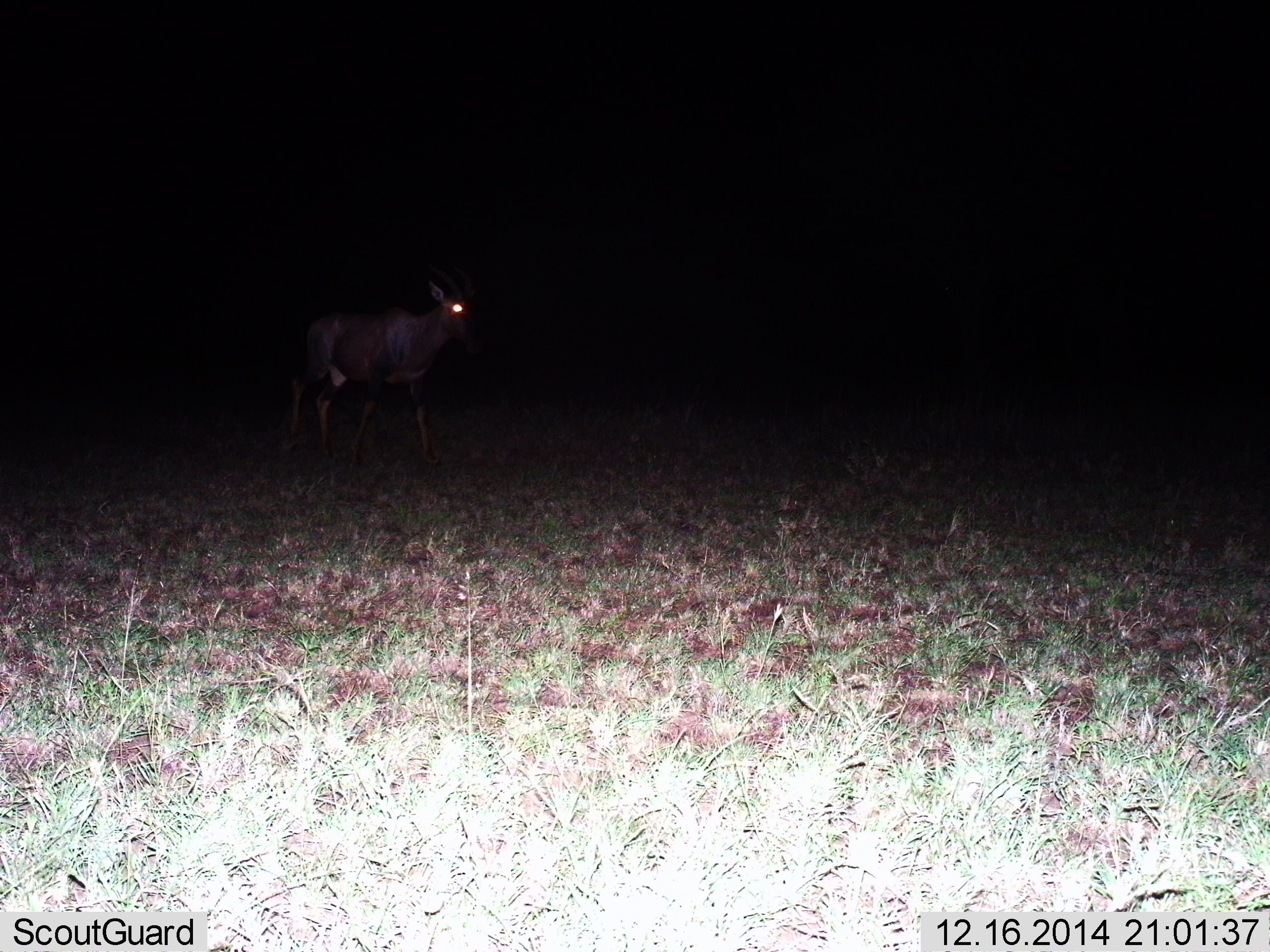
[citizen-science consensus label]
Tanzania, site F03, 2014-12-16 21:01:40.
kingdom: Animalia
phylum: Chordata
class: Mammalia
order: Artiodactyla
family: Bovidae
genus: Damaliscus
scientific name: Damaliscus lunatus jimela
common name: topi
Topi (Damaliscus lunatus jimela), count 1. Behavior (volunteer vote fractions): standing 29%, resting 0%, moving 71%, interacting 0%. Young present (vote fraction): 0%. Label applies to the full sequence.